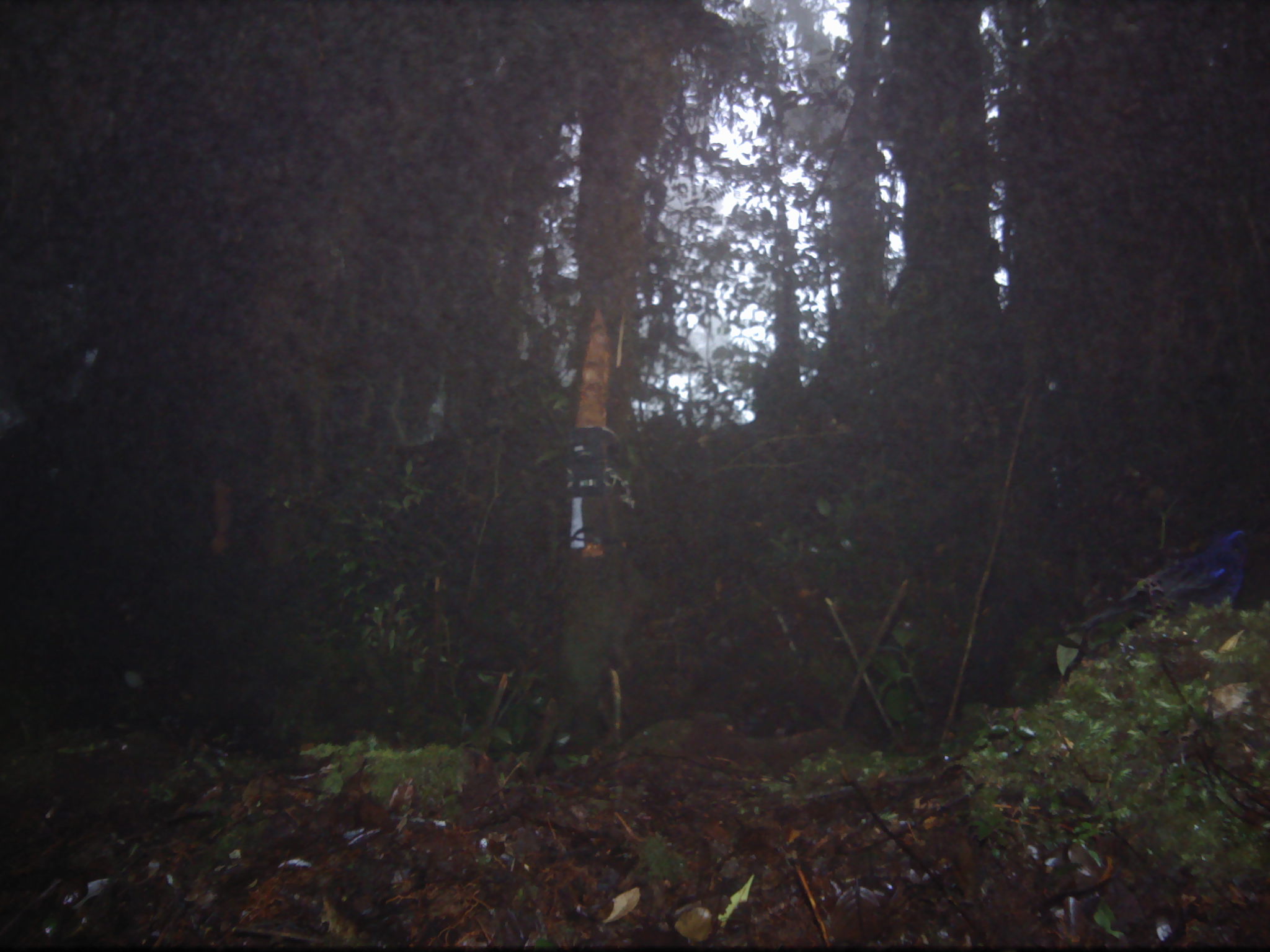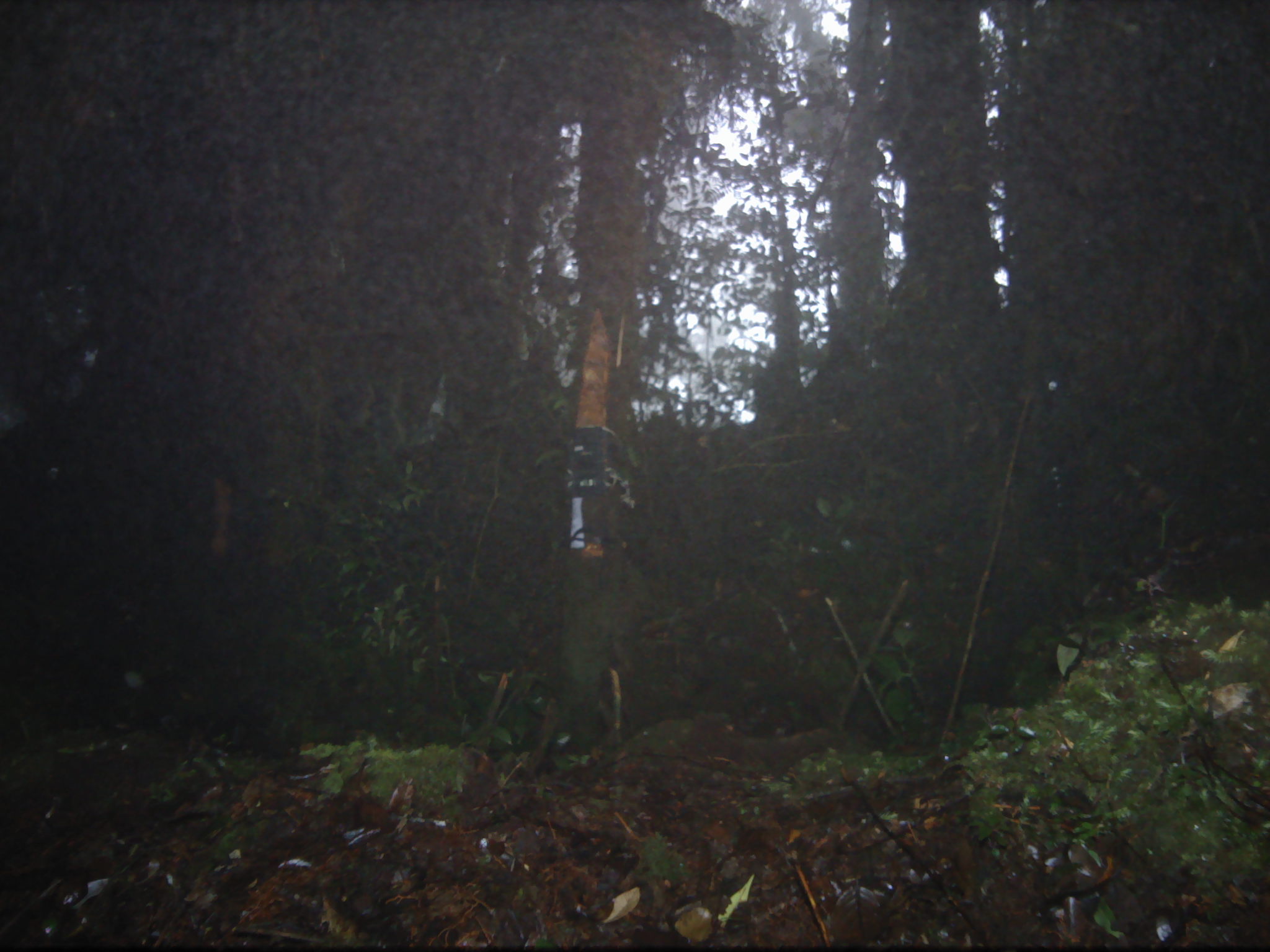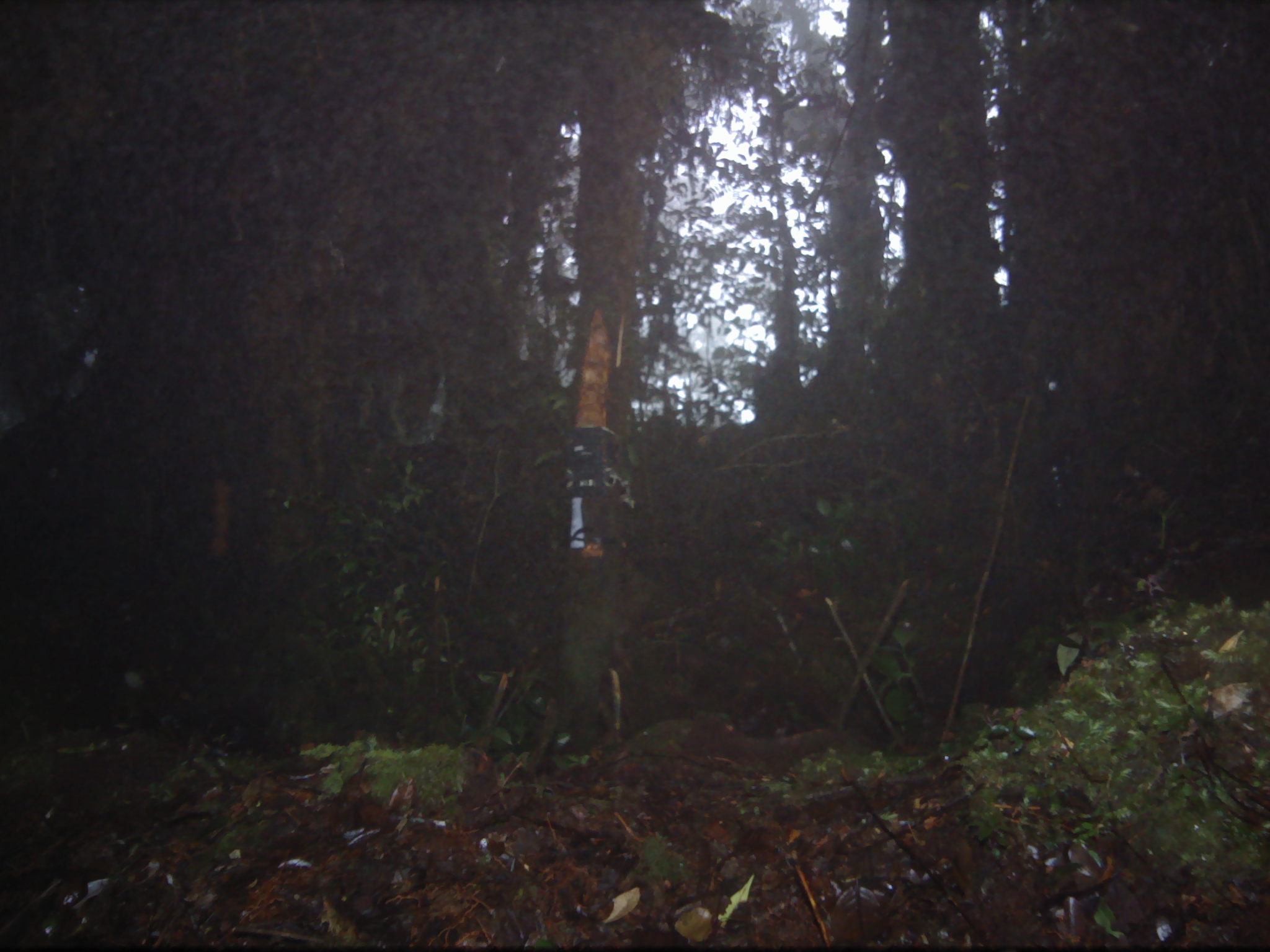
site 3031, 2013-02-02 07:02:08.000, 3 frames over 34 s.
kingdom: Animalia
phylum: Chordata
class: Aves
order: Passeriformes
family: Muscicapidae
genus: Myophonus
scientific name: Myophonus melanurus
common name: shiny whistling-thrush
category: myiophoneus melanurus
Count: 1.